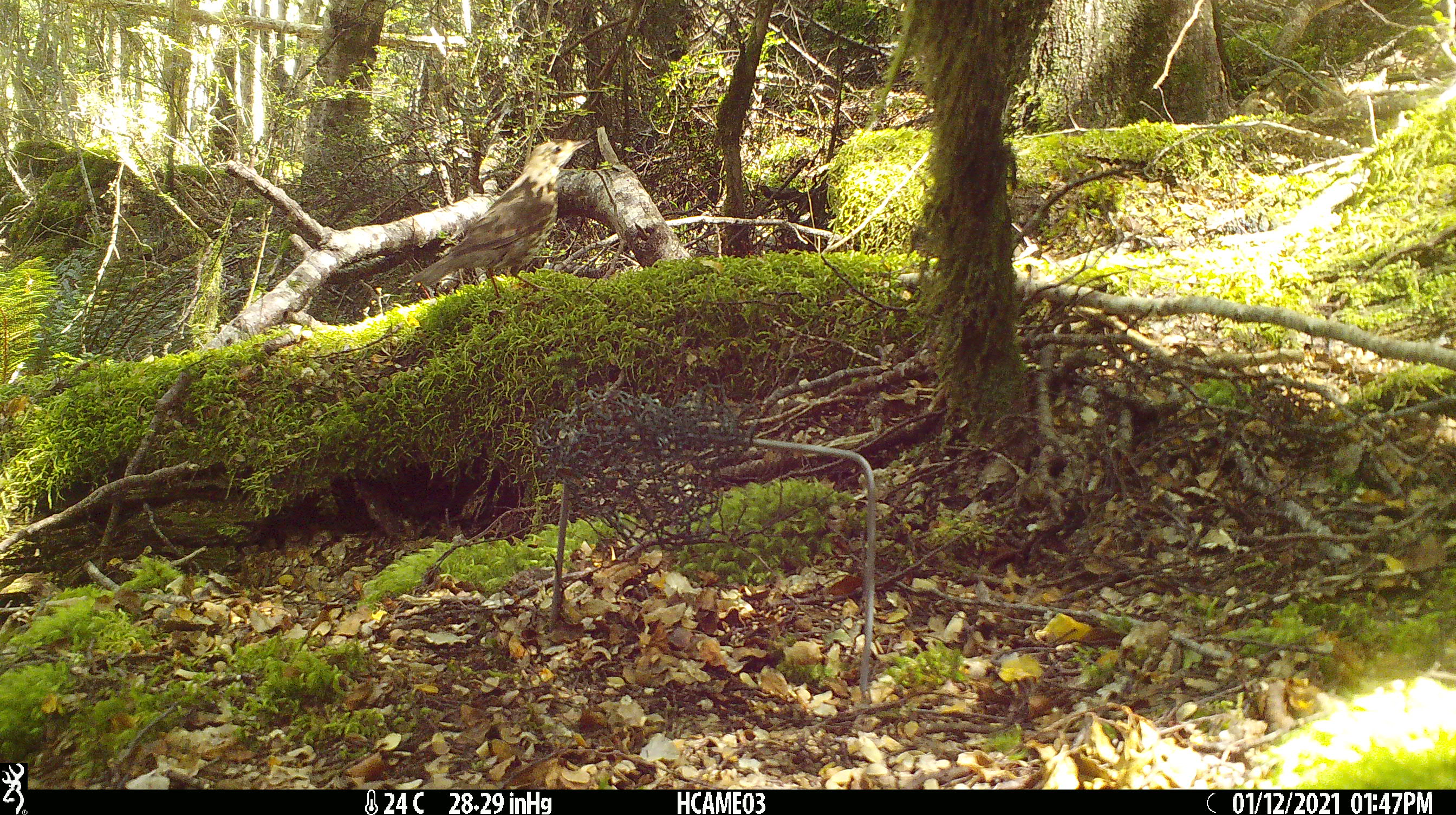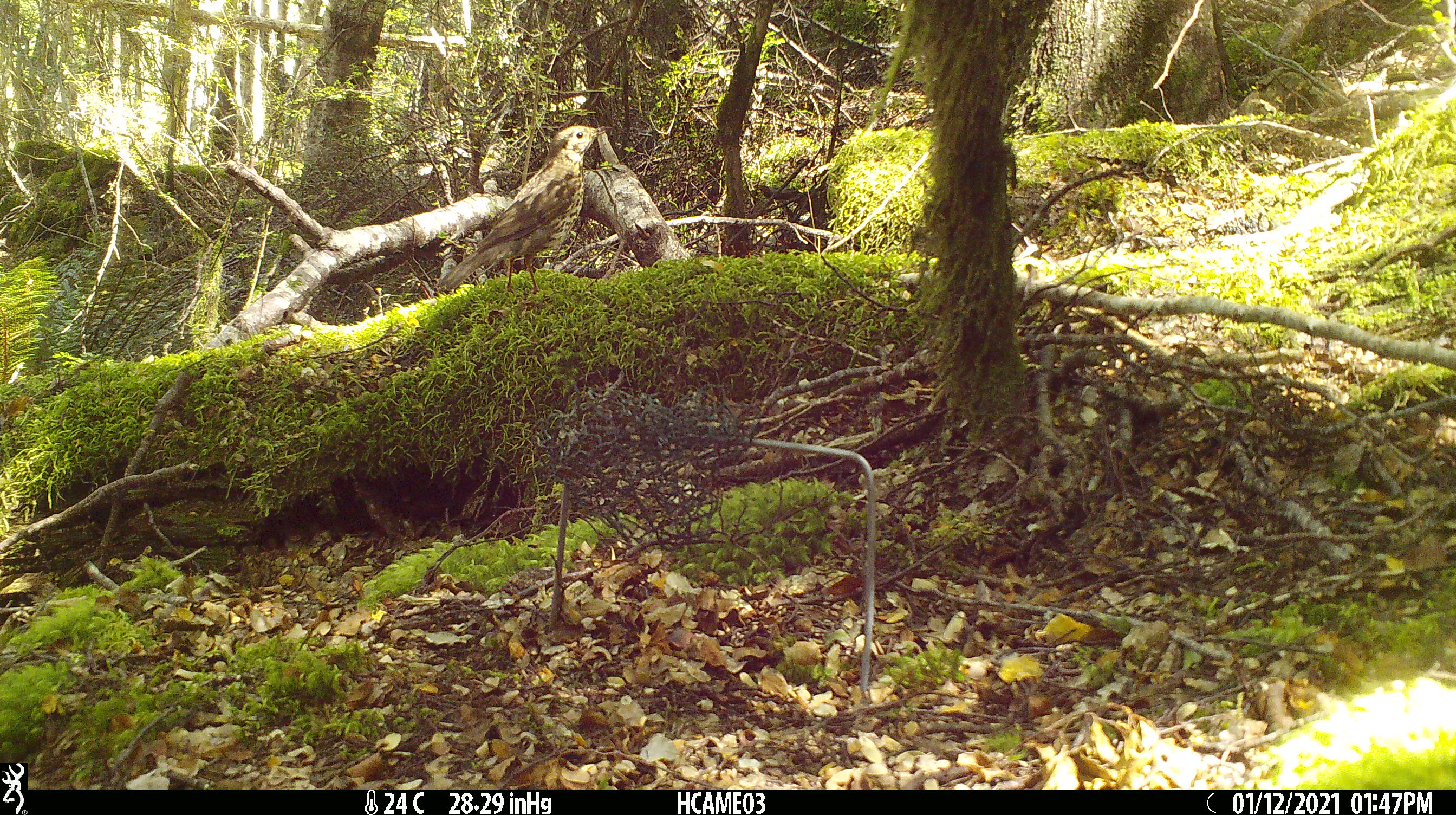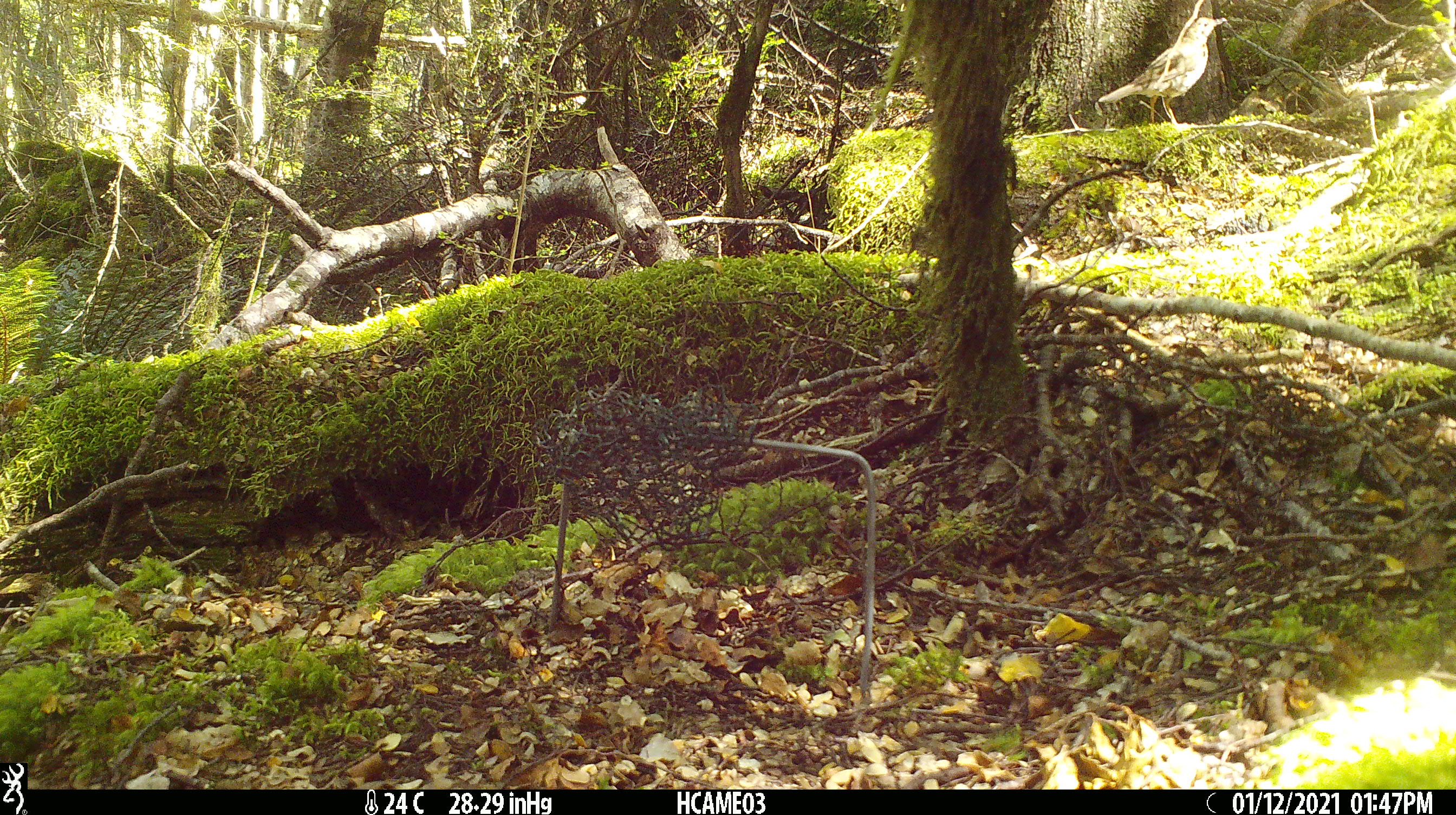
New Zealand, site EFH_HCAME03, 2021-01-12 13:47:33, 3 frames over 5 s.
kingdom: Animalia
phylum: Chordata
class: Aves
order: Passeriformes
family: Turdidae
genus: Turdus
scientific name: Turdus philomelos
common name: song thrush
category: thrush